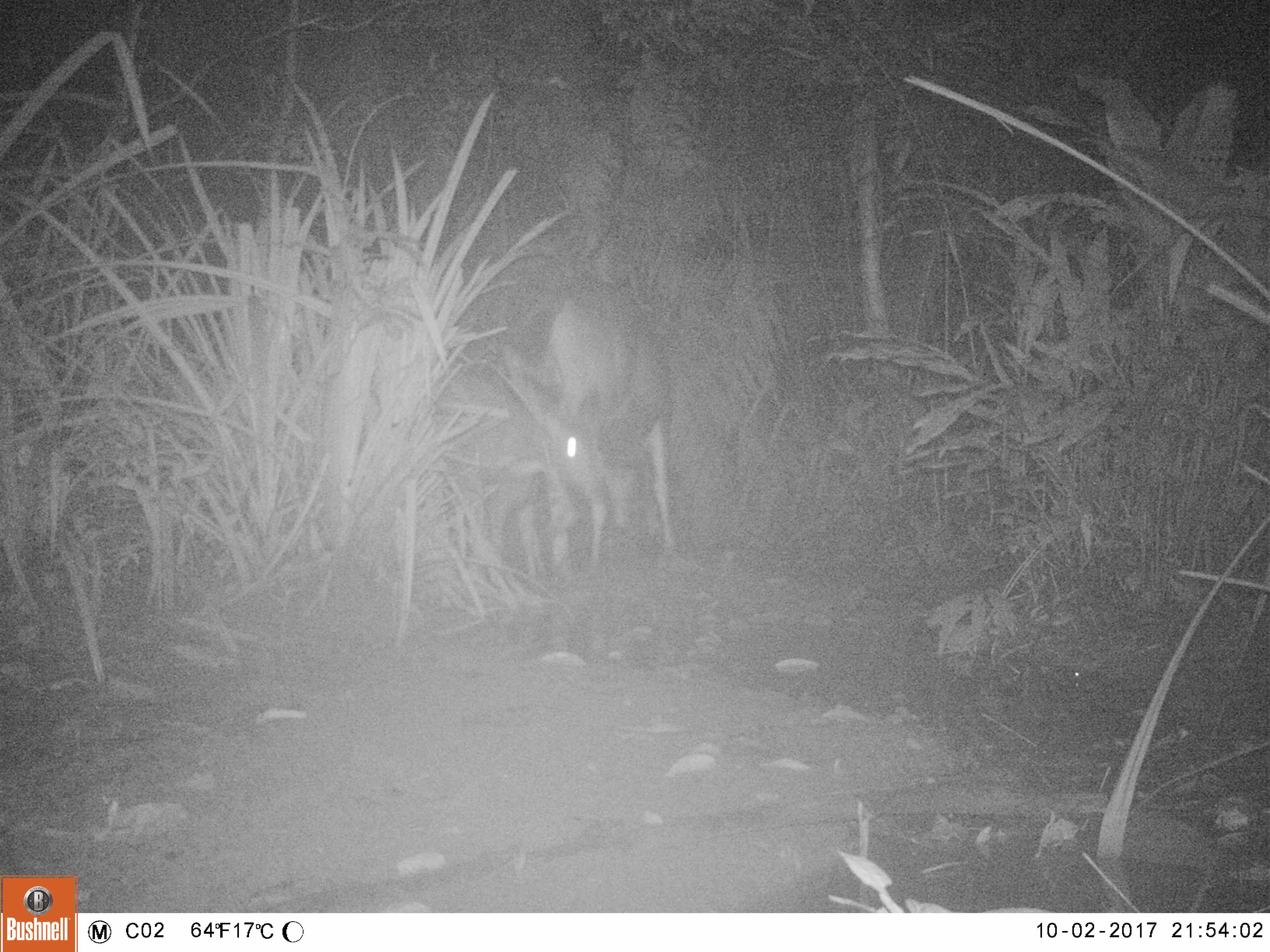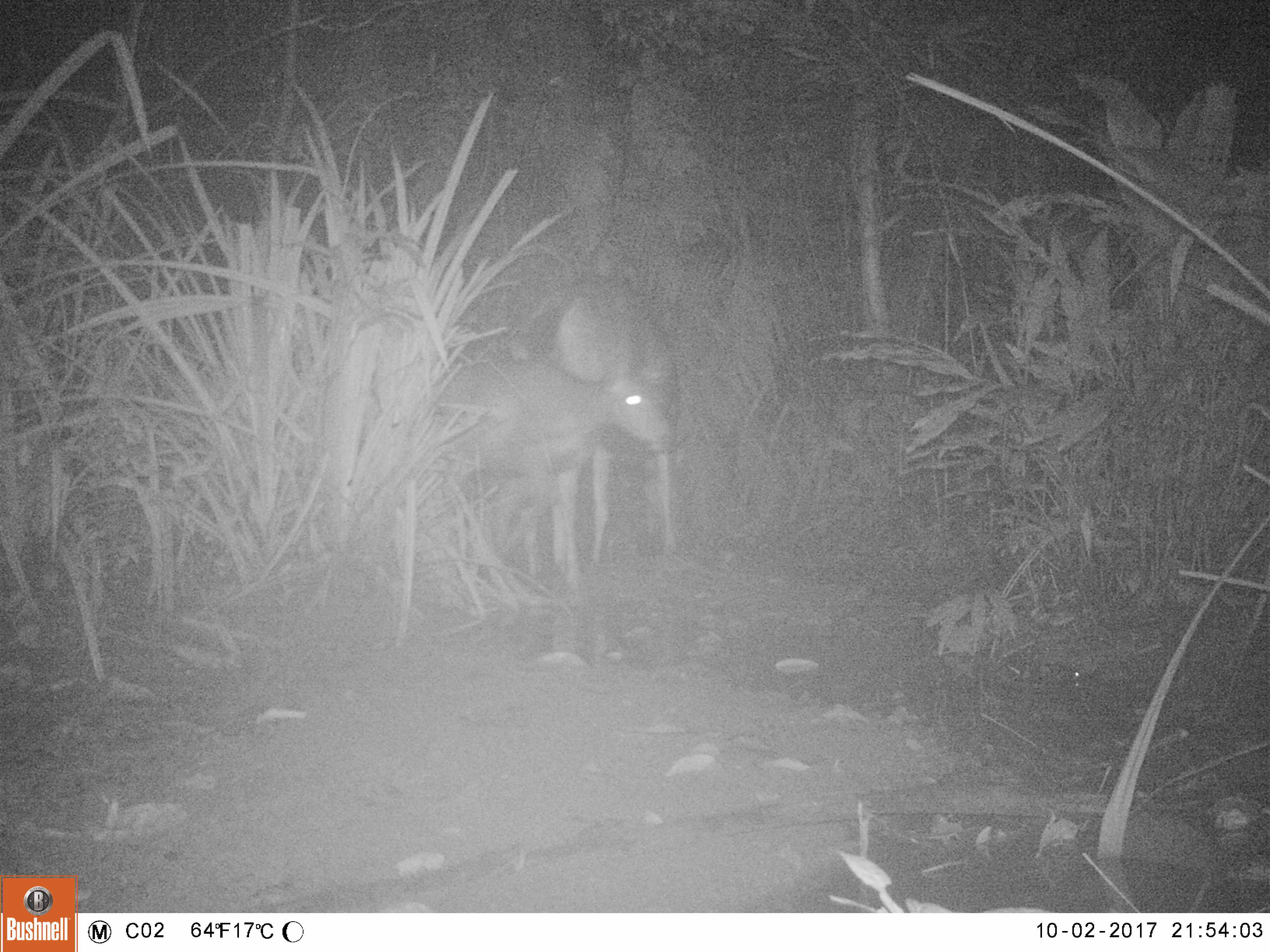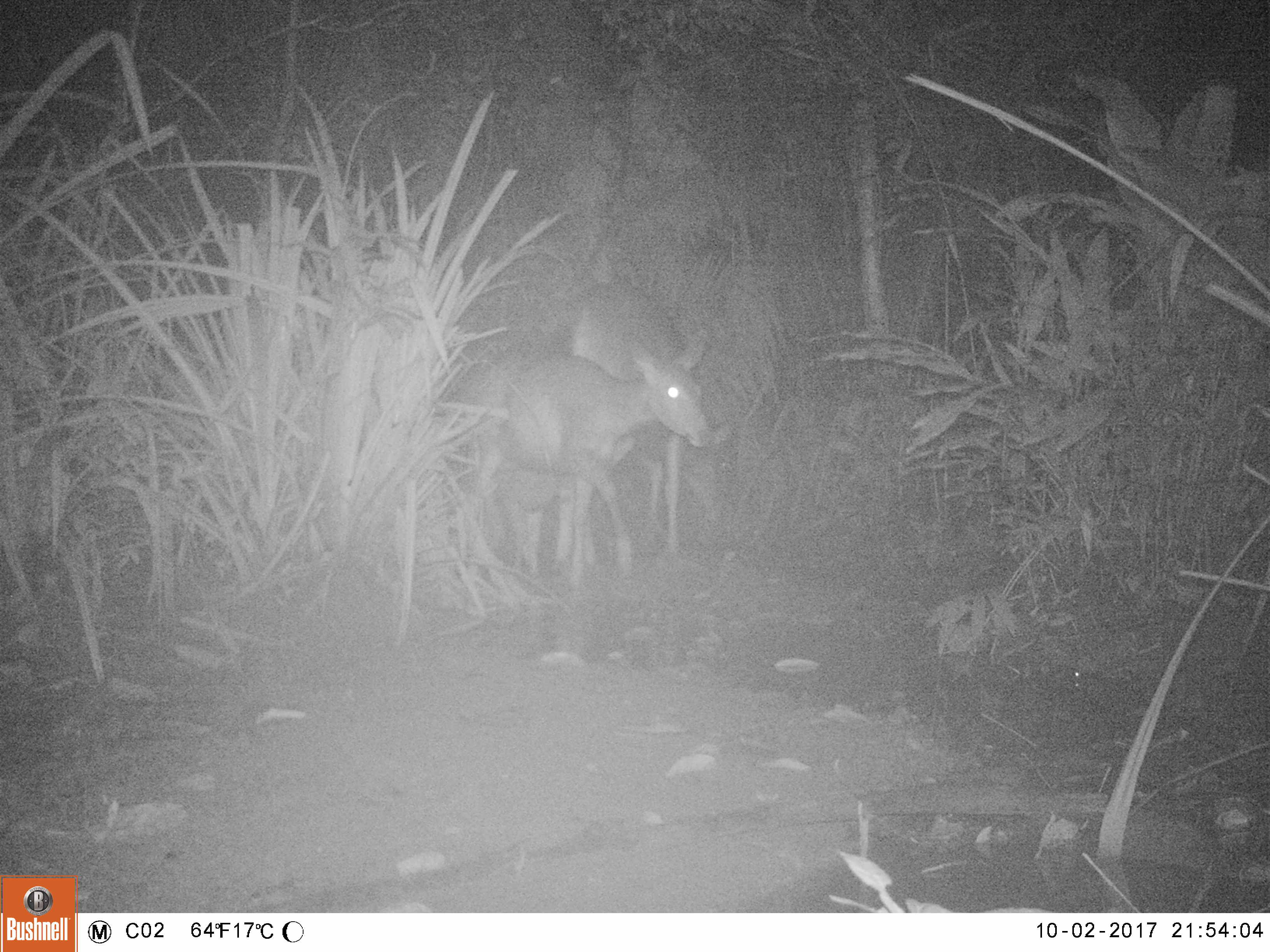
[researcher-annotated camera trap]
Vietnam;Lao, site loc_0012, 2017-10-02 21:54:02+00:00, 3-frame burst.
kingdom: Animalia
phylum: Chordata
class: Mammalia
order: Artiodactyla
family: Cervidae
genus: Rusa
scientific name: Rusa unicolor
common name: sambar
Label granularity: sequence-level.